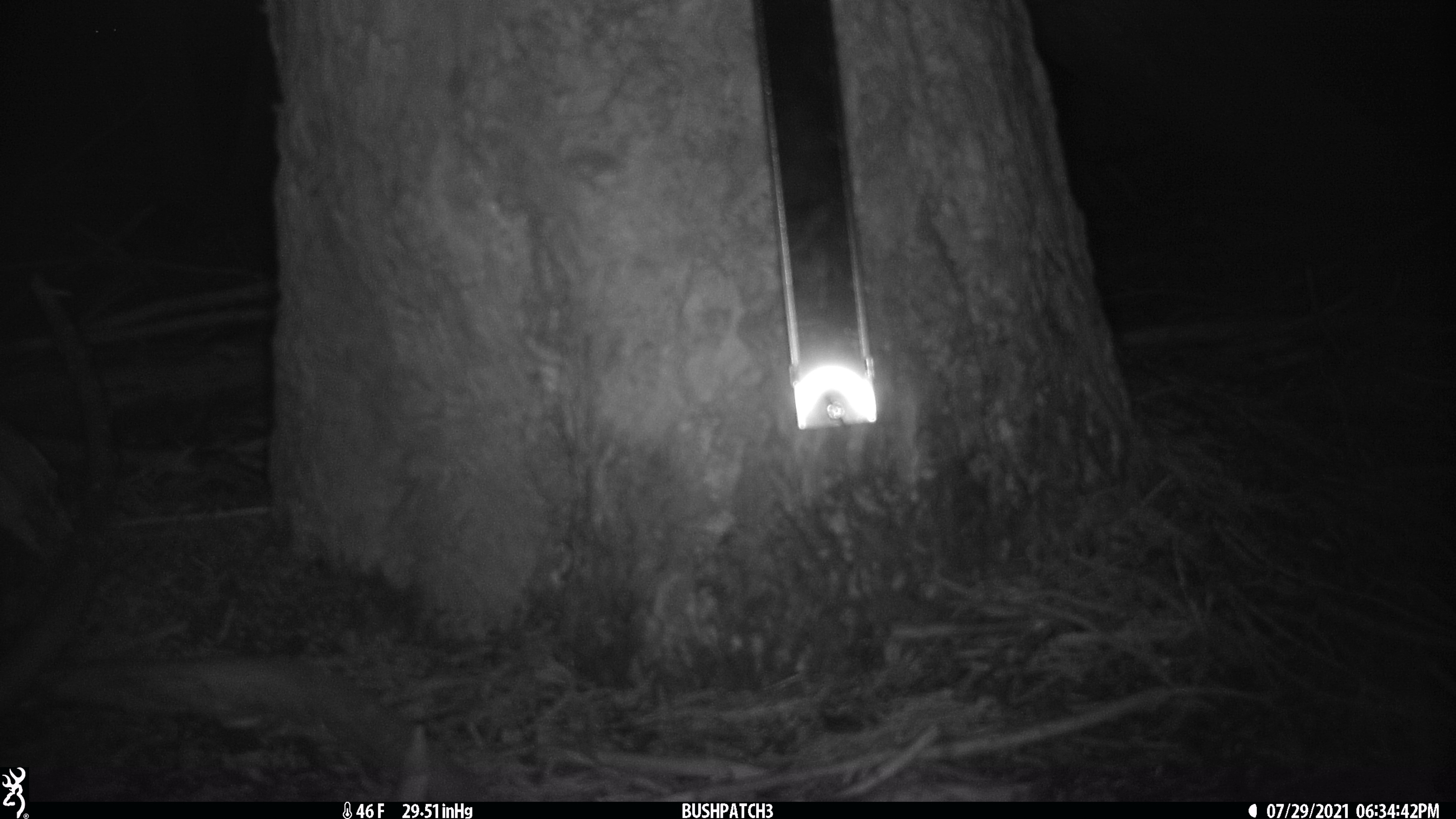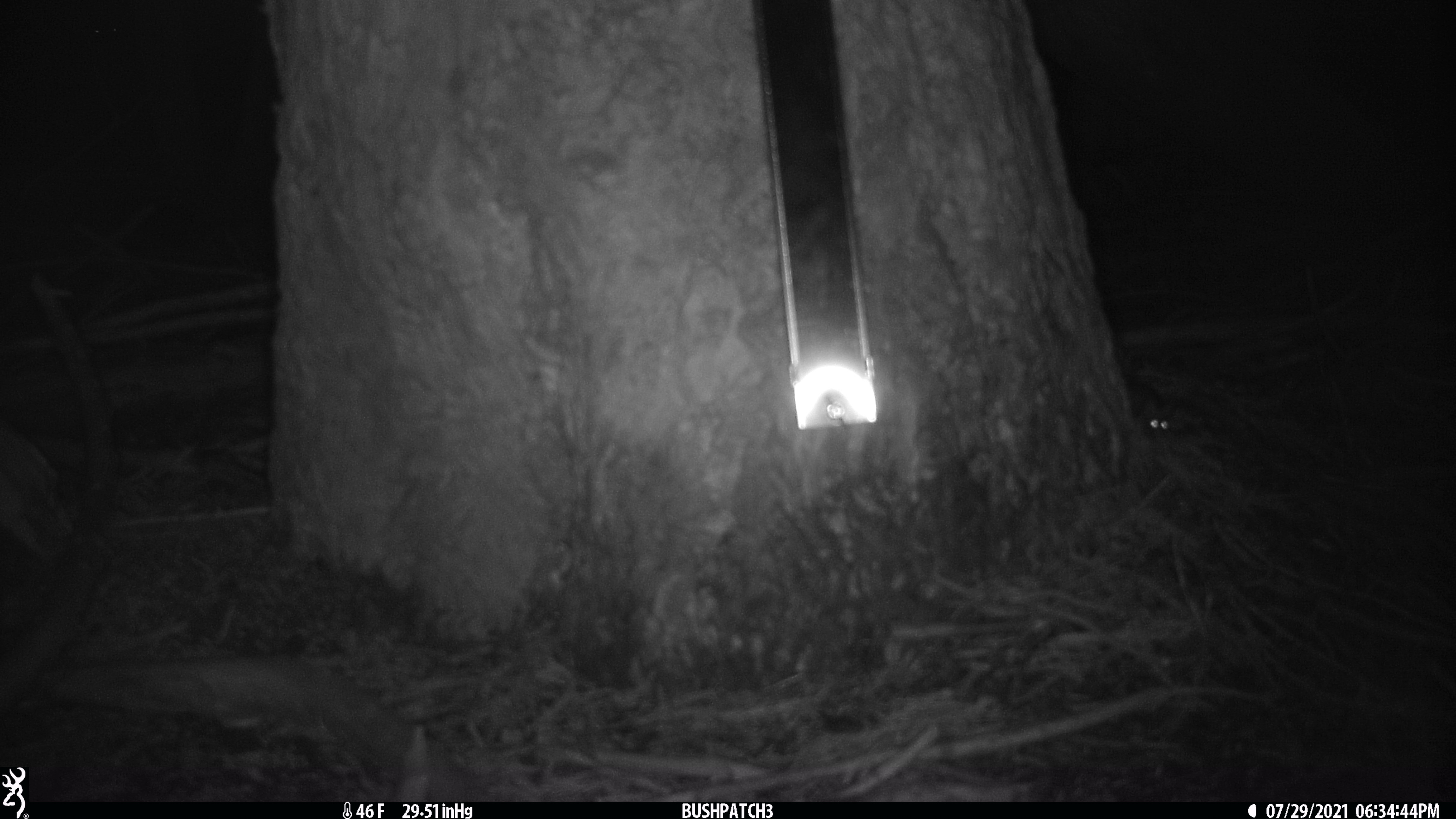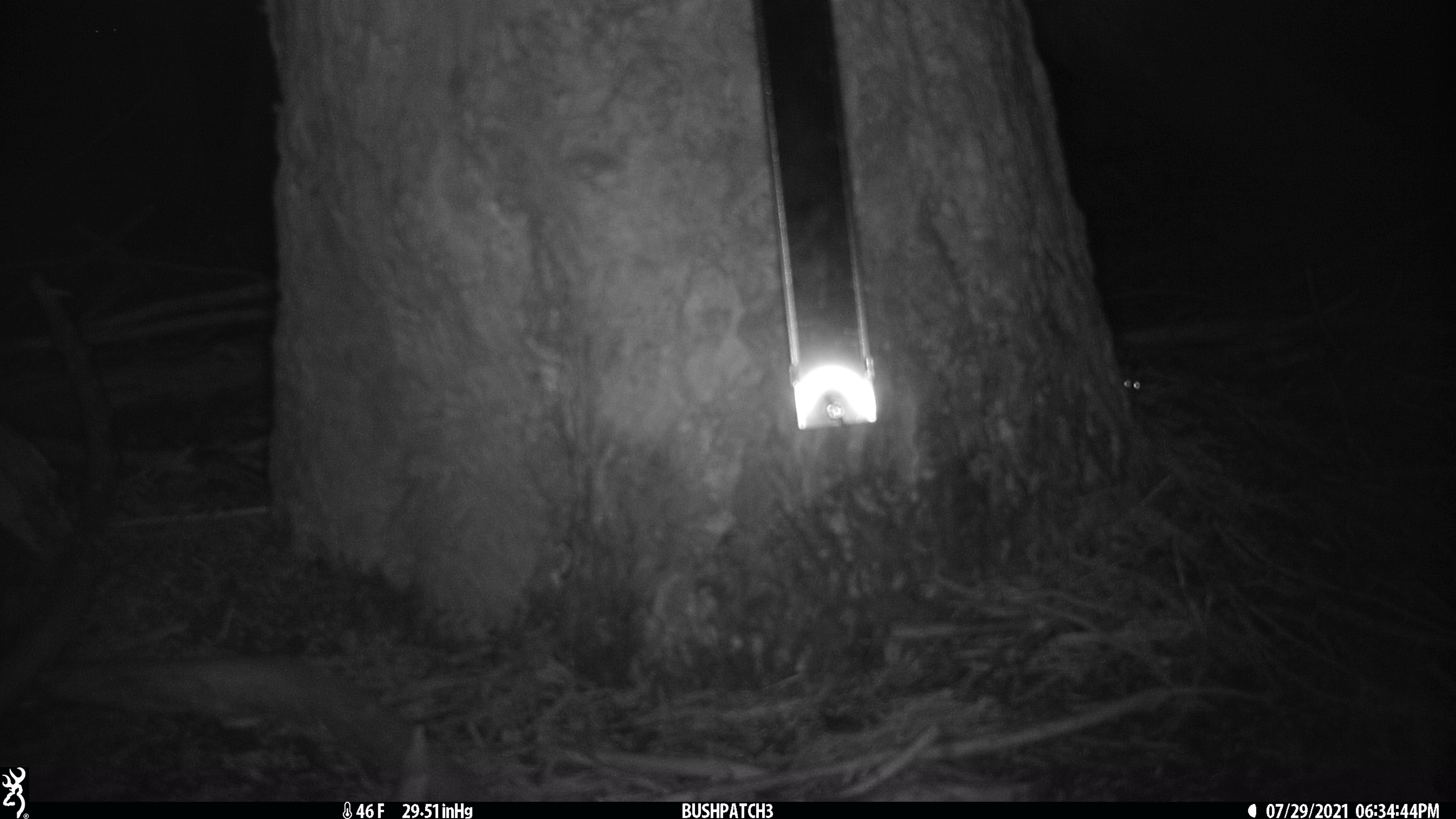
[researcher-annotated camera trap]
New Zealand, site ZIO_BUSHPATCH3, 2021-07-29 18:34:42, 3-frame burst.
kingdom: Animalia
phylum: Chordata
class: Mammalia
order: Rodentia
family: Muridae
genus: Mus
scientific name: Mus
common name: mouse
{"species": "mouse (Mus)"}